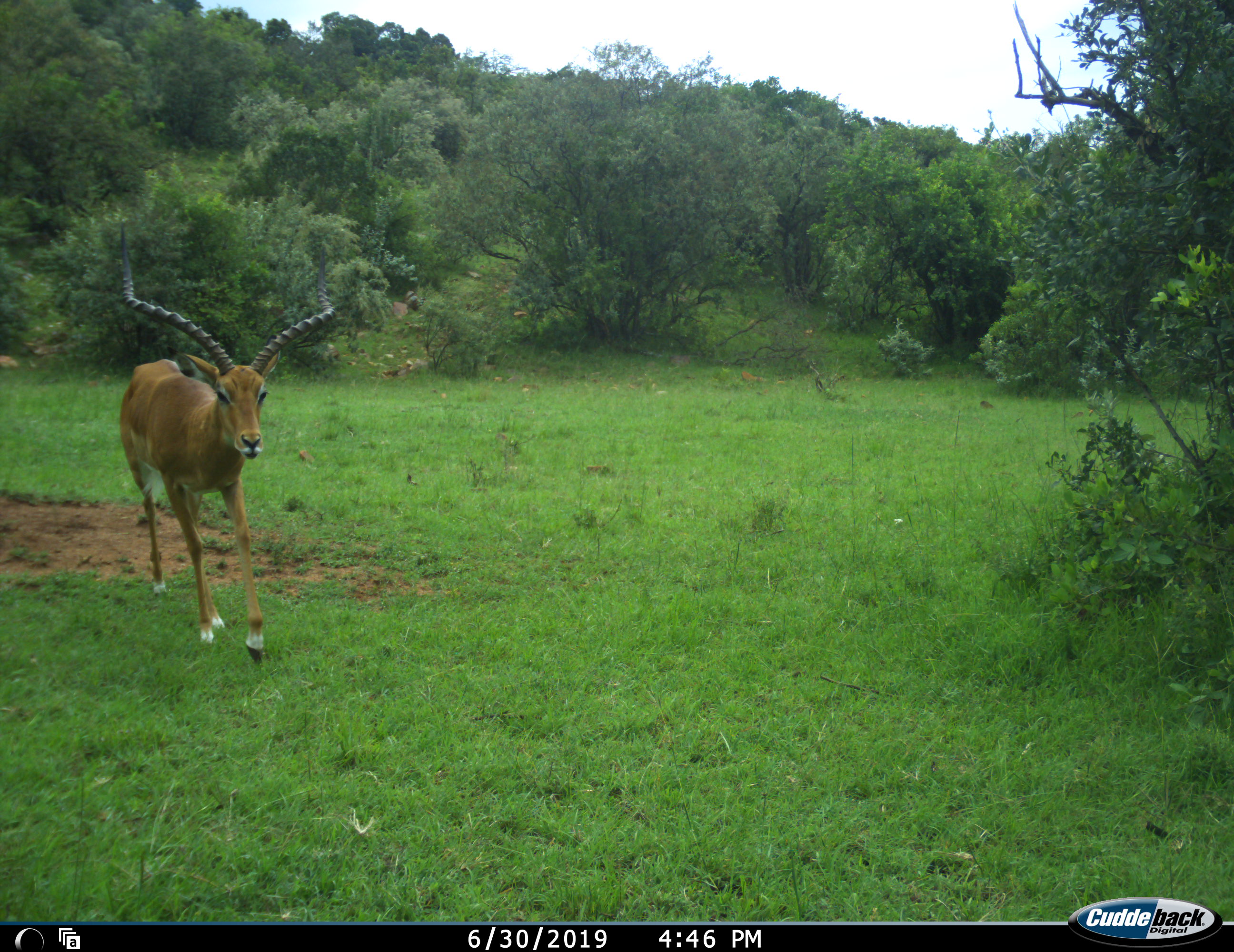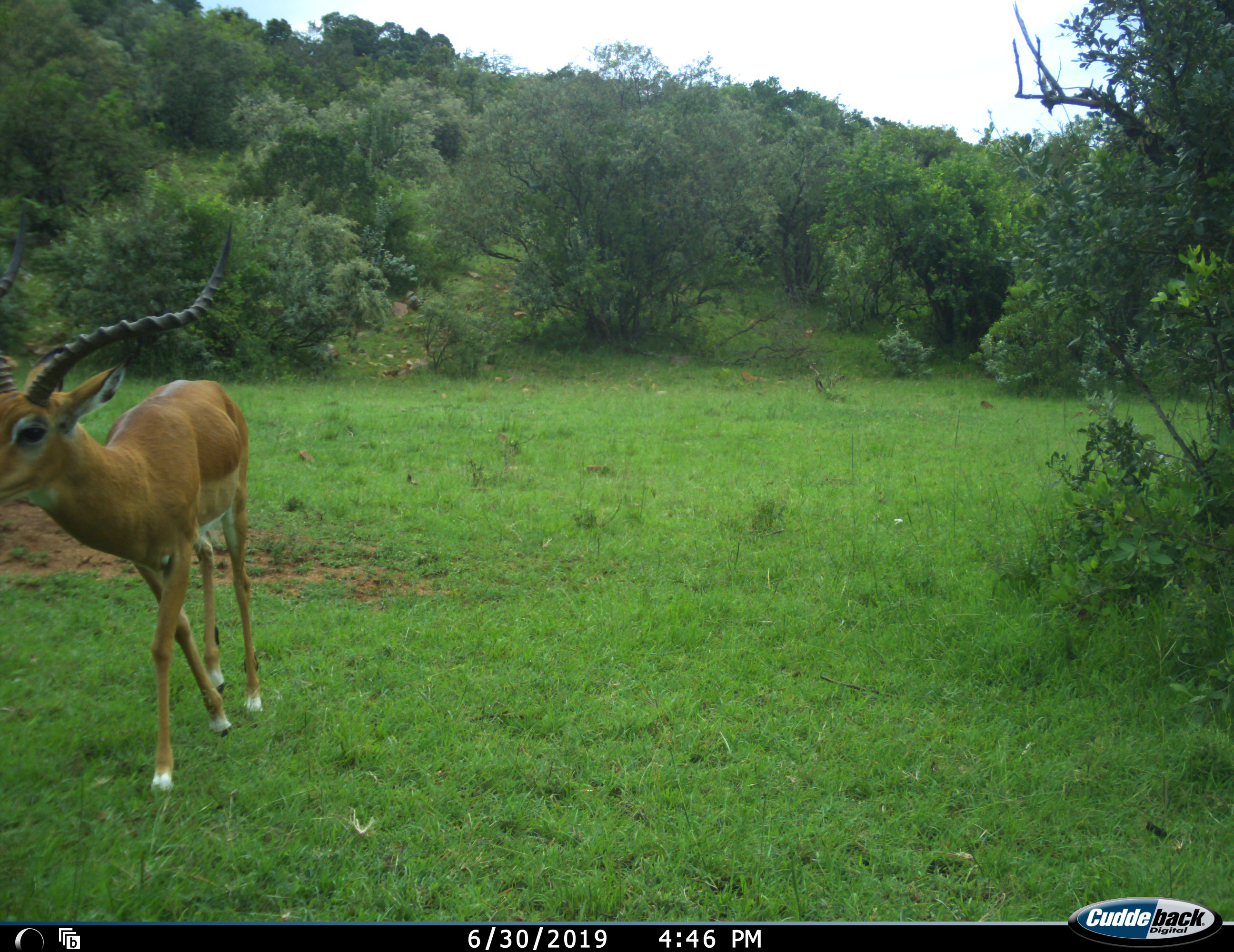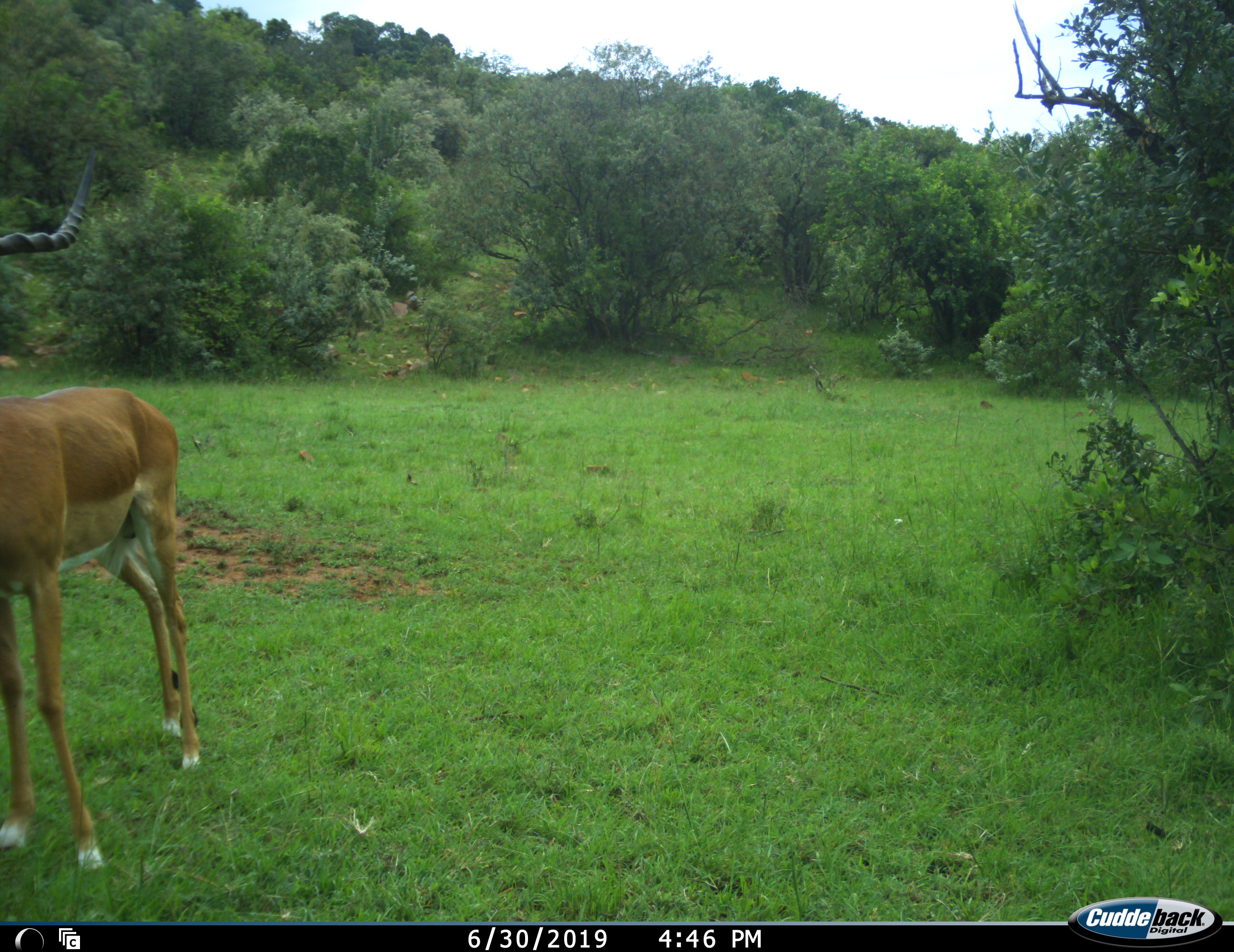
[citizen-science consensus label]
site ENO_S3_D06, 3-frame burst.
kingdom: Animalia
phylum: Chordata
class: Mammalia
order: Artiodactyla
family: Bovidae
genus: Aepyceros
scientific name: Aepyceros melampus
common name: impala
Impala (Aepyceros melampus), count 1. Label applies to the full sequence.